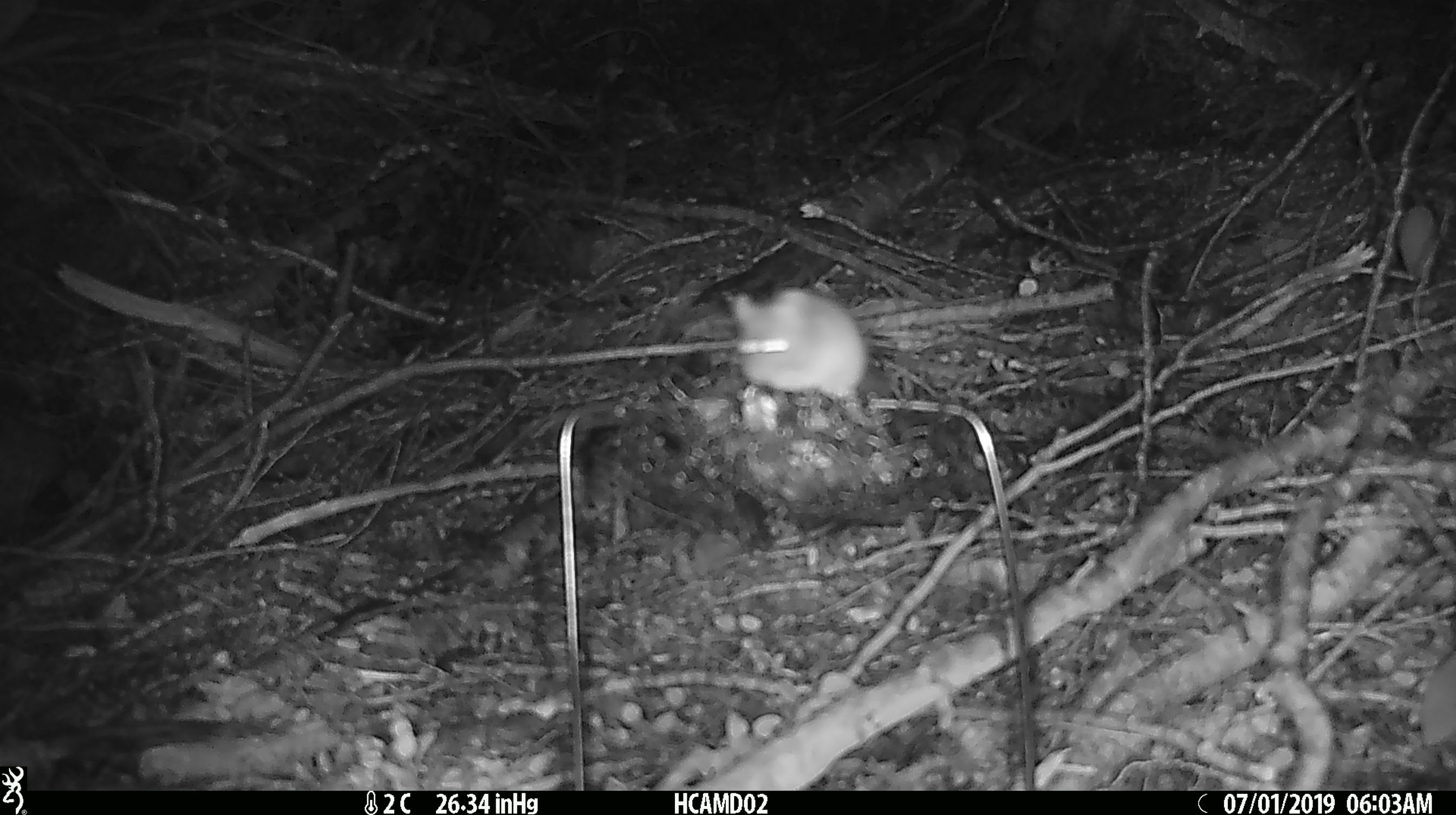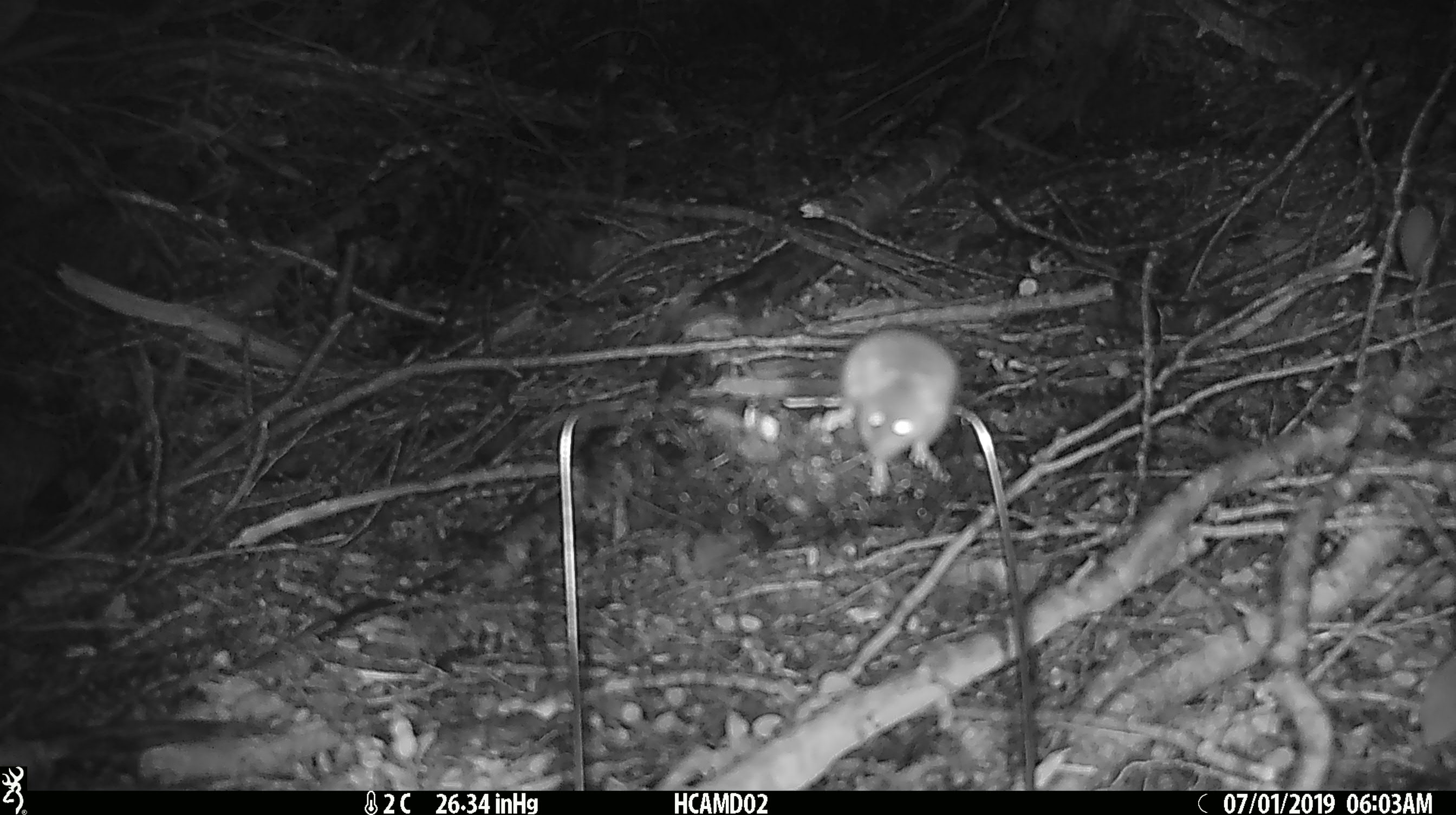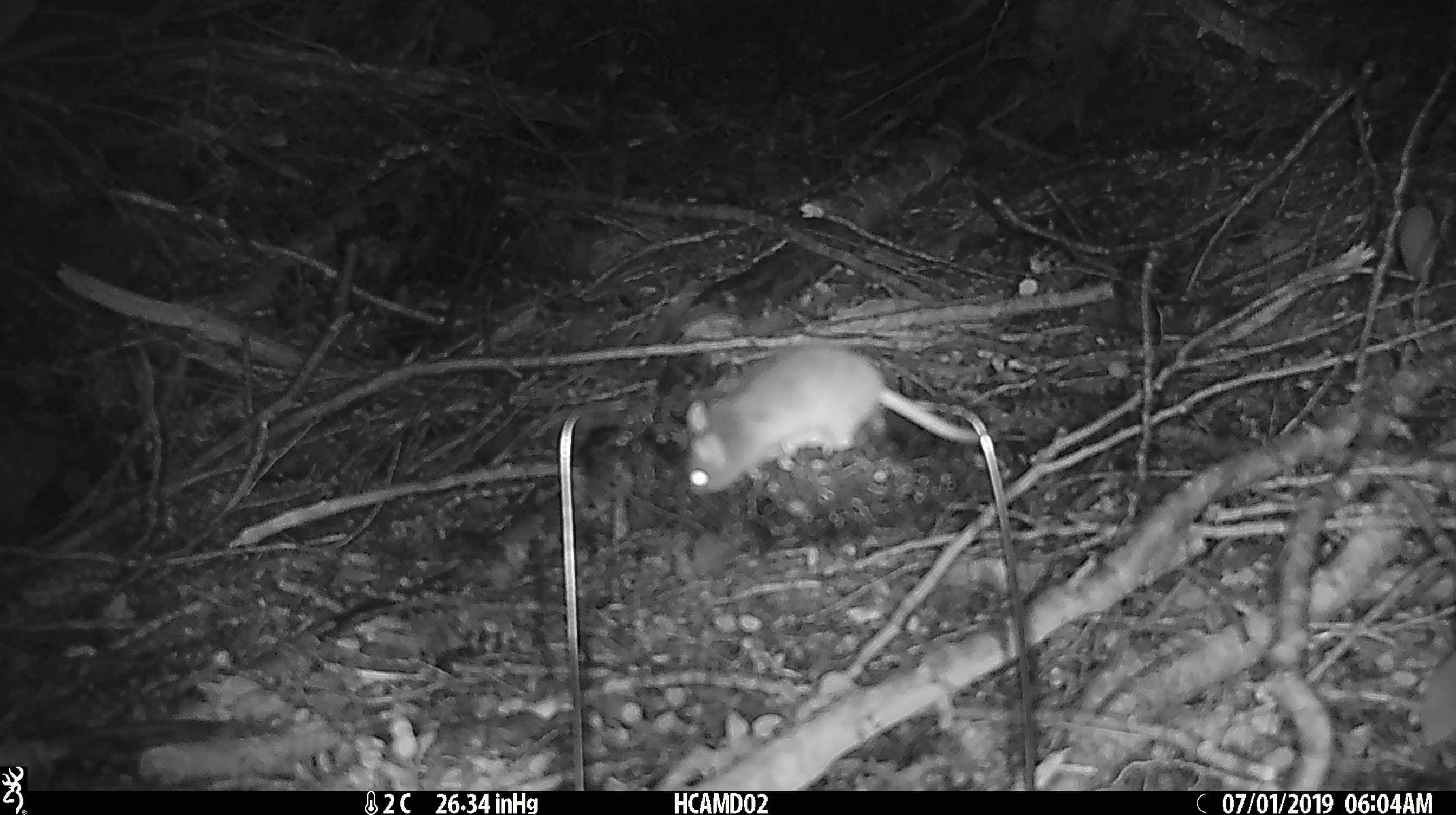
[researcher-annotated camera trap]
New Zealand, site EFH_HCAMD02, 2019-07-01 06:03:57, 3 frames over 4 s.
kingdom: Animalia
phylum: Chordata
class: Mammalia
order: Rodentia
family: Muridae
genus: Mus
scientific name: Mus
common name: mouse